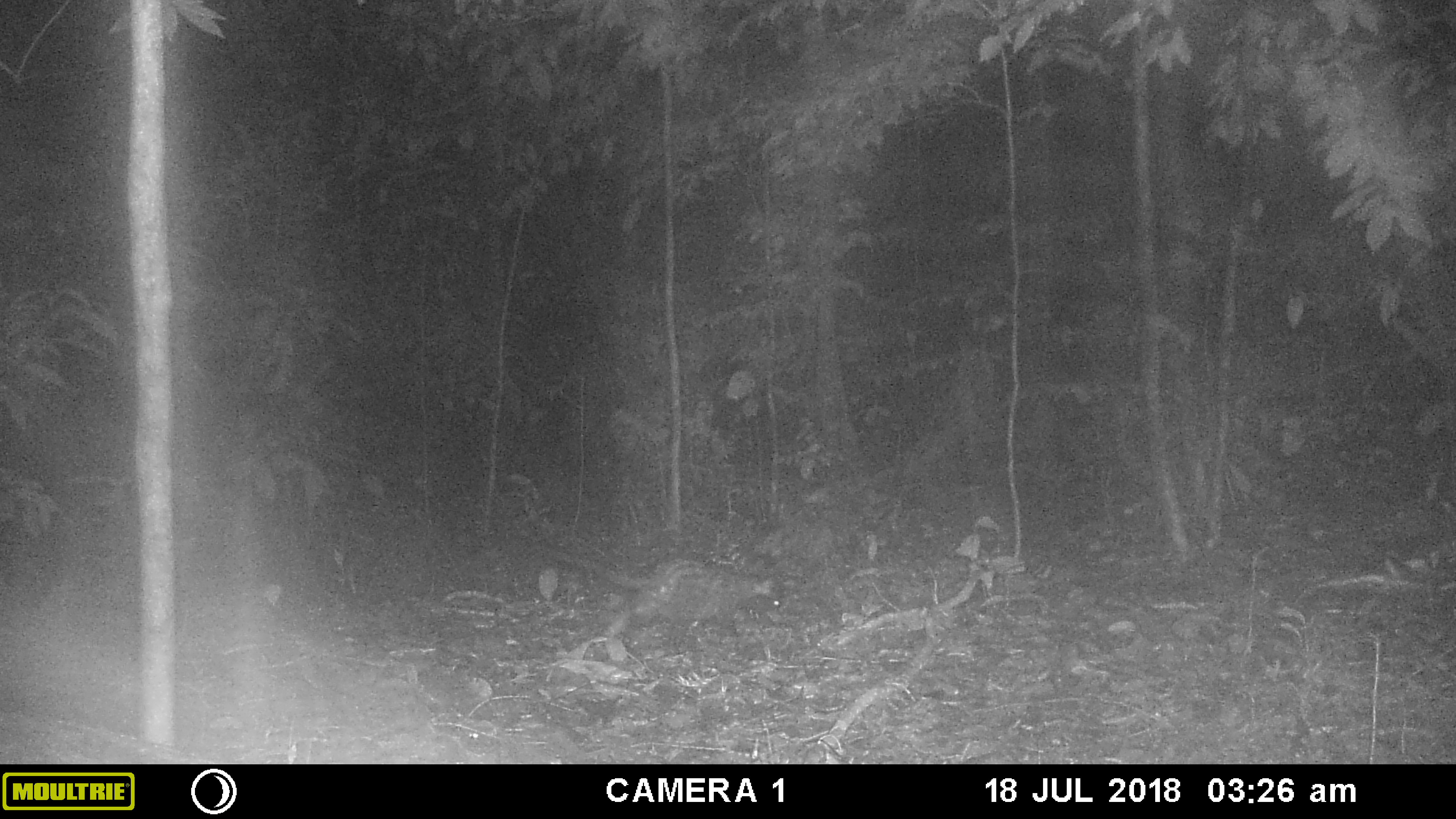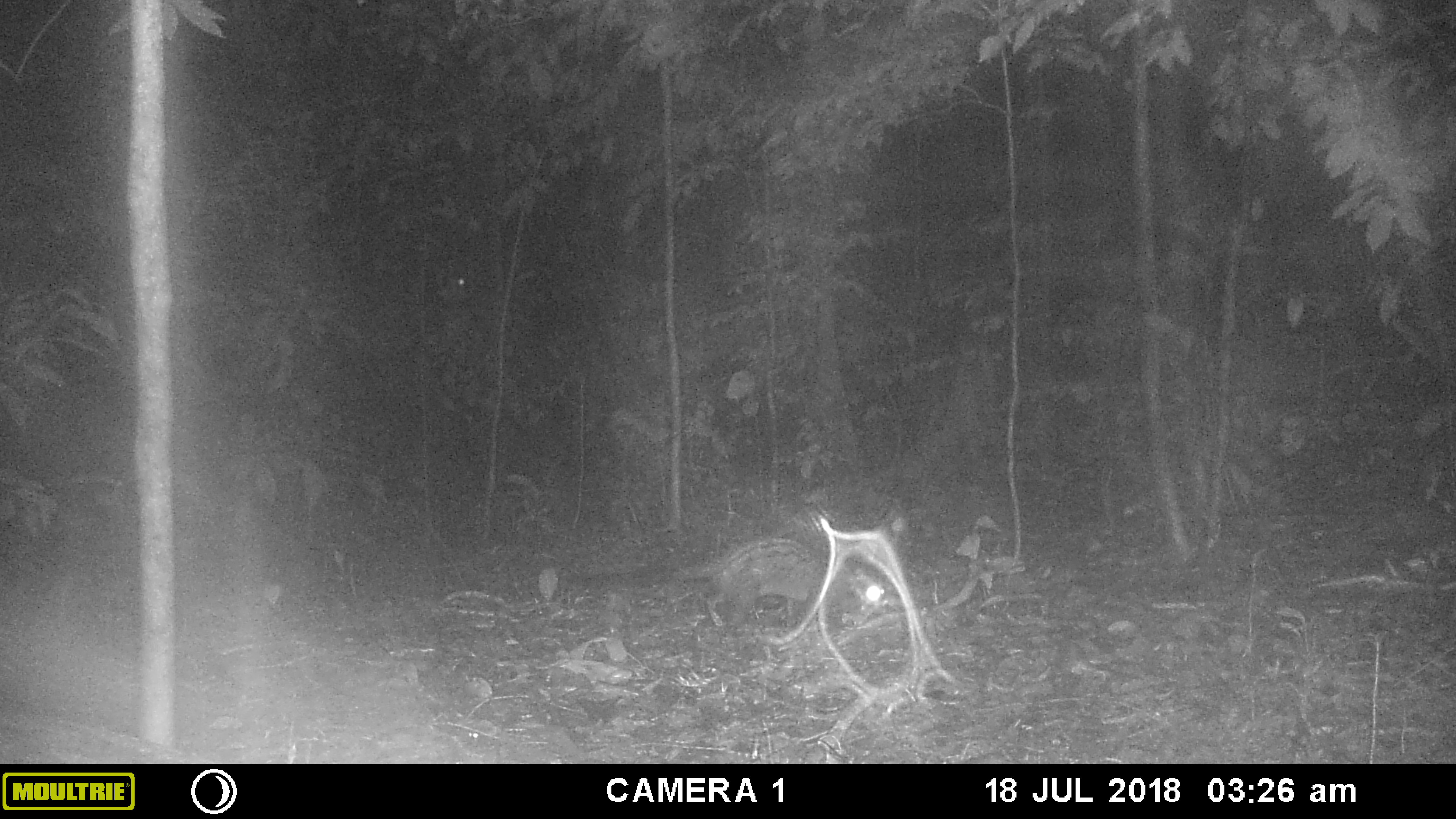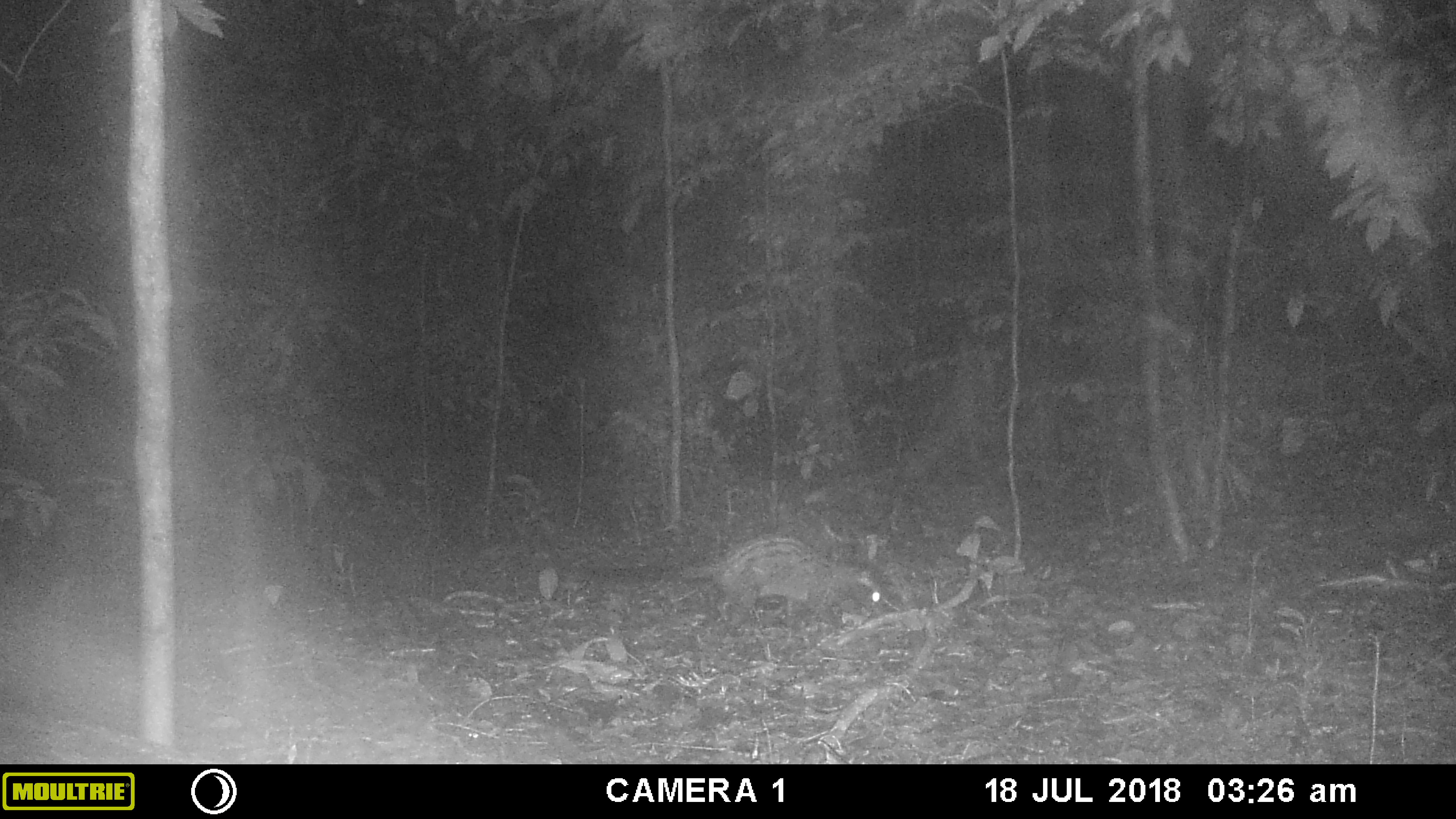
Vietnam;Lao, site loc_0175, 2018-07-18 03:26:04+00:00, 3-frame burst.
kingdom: Animalia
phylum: Chordata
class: Mammalia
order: Carnivora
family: Viverridae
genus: Paradoxurus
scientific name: Paradoxurus hermaphroditus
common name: common palm civet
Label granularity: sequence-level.